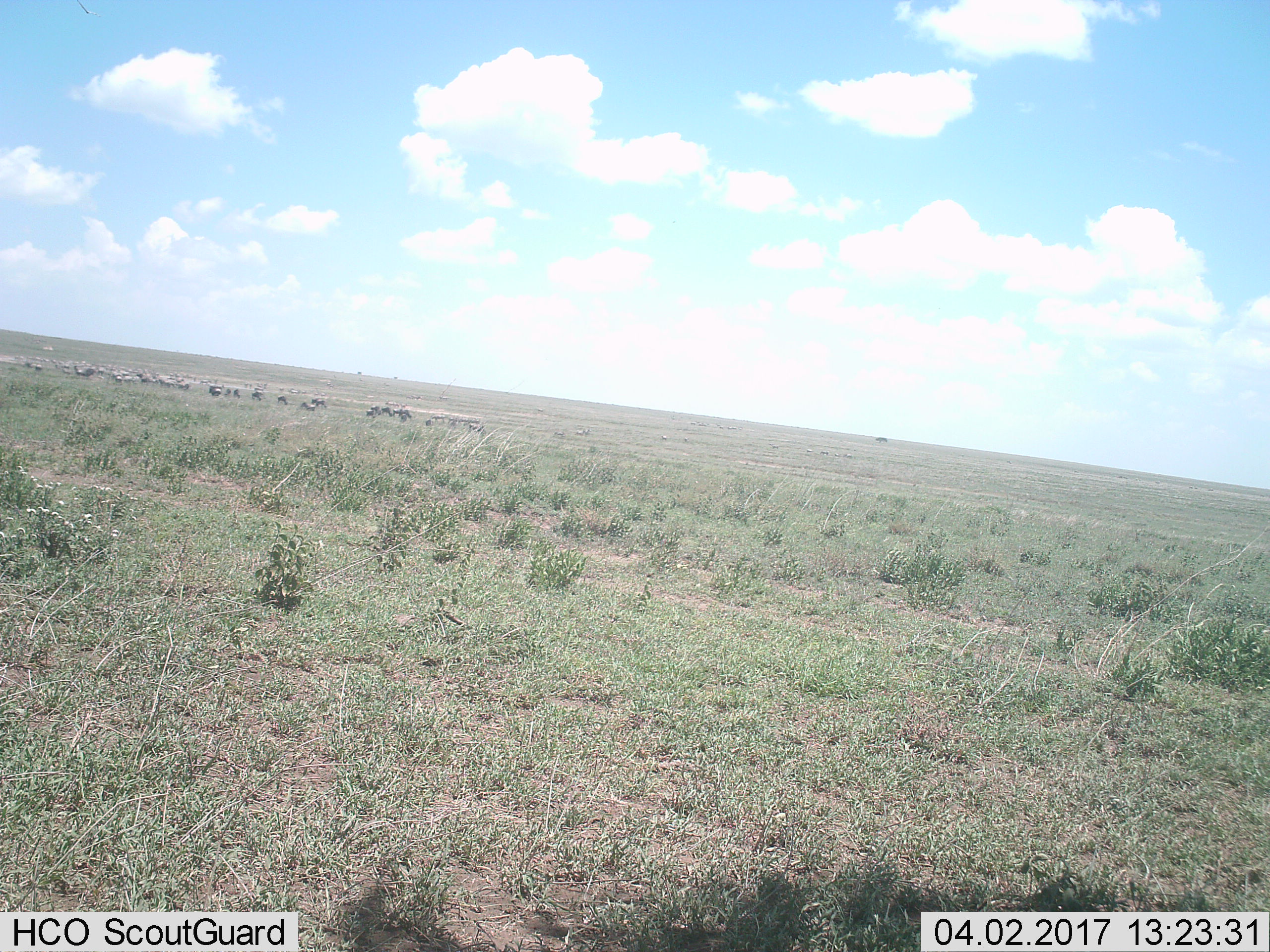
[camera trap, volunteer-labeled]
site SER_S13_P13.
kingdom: Animalia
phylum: Chordata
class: Mammalia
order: Artiodactyla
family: Bovidae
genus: Connochaetes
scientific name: Connochaetes taurinus taurinus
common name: blue wildebeest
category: wildebeestblue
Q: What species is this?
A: Wildebeestblue (blue wildebeest) (Connochaetes taurinus taurinus).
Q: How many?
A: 11-50.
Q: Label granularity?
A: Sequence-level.